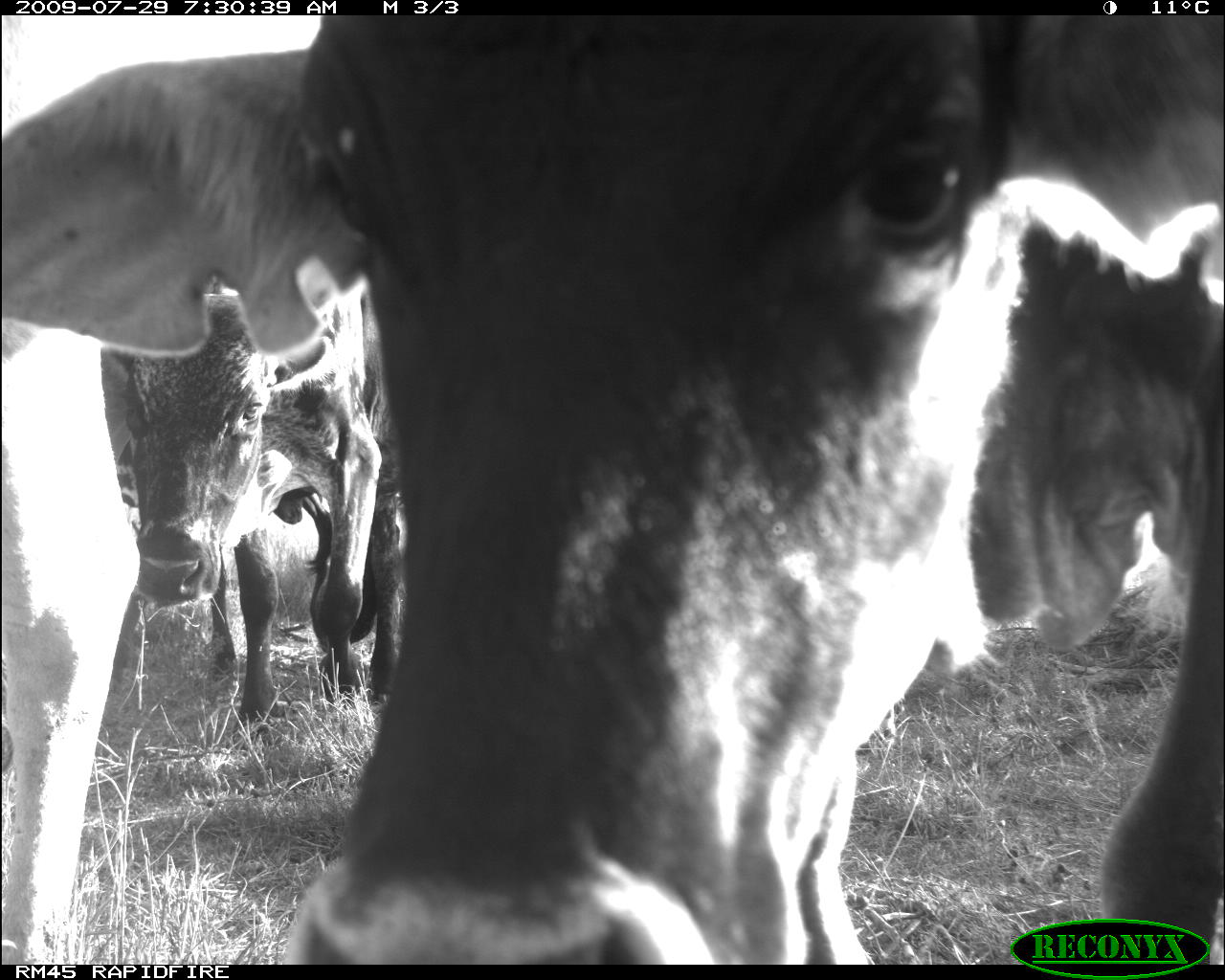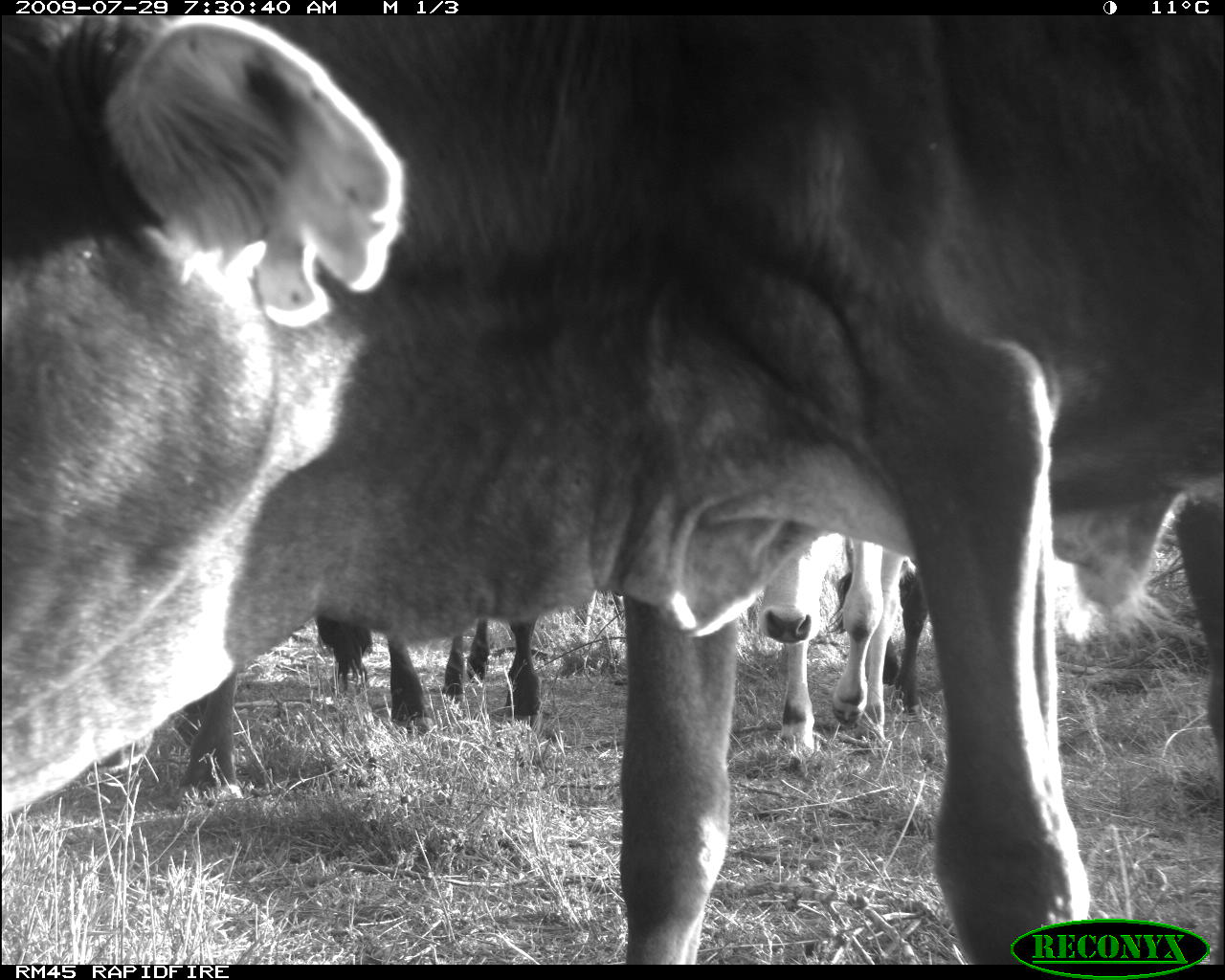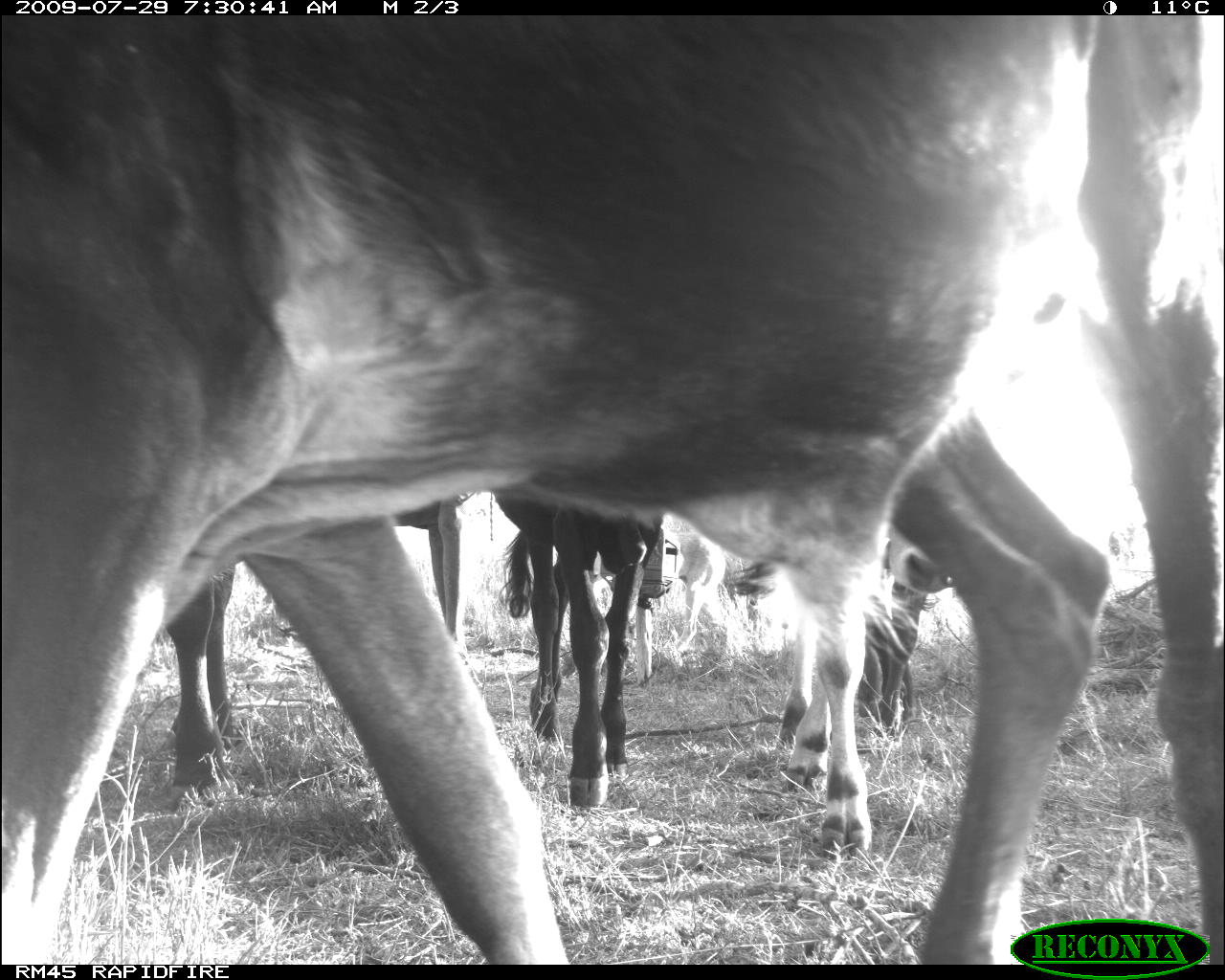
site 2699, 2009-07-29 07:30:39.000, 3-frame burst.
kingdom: Animalia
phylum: Chordata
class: Mammalia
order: Artiodactyla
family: Bovidae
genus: Bos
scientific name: Bos taurus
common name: domestic cattle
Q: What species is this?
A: Bos taurus (domestic cattle).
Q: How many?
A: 4.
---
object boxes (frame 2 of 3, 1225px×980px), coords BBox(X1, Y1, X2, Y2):
bos taurus: BBox(0, 15, 1225, 960); BBox(754, 526, 905, 774); BBox(313, 611, 541, 732)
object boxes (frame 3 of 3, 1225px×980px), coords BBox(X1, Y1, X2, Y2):
bos taurus: BBox(2, 15, 1224, 960); BBox(162, 492, 470, 787); BBox(772, 523, 947, 852); BBox(489, 484, 665, 807)